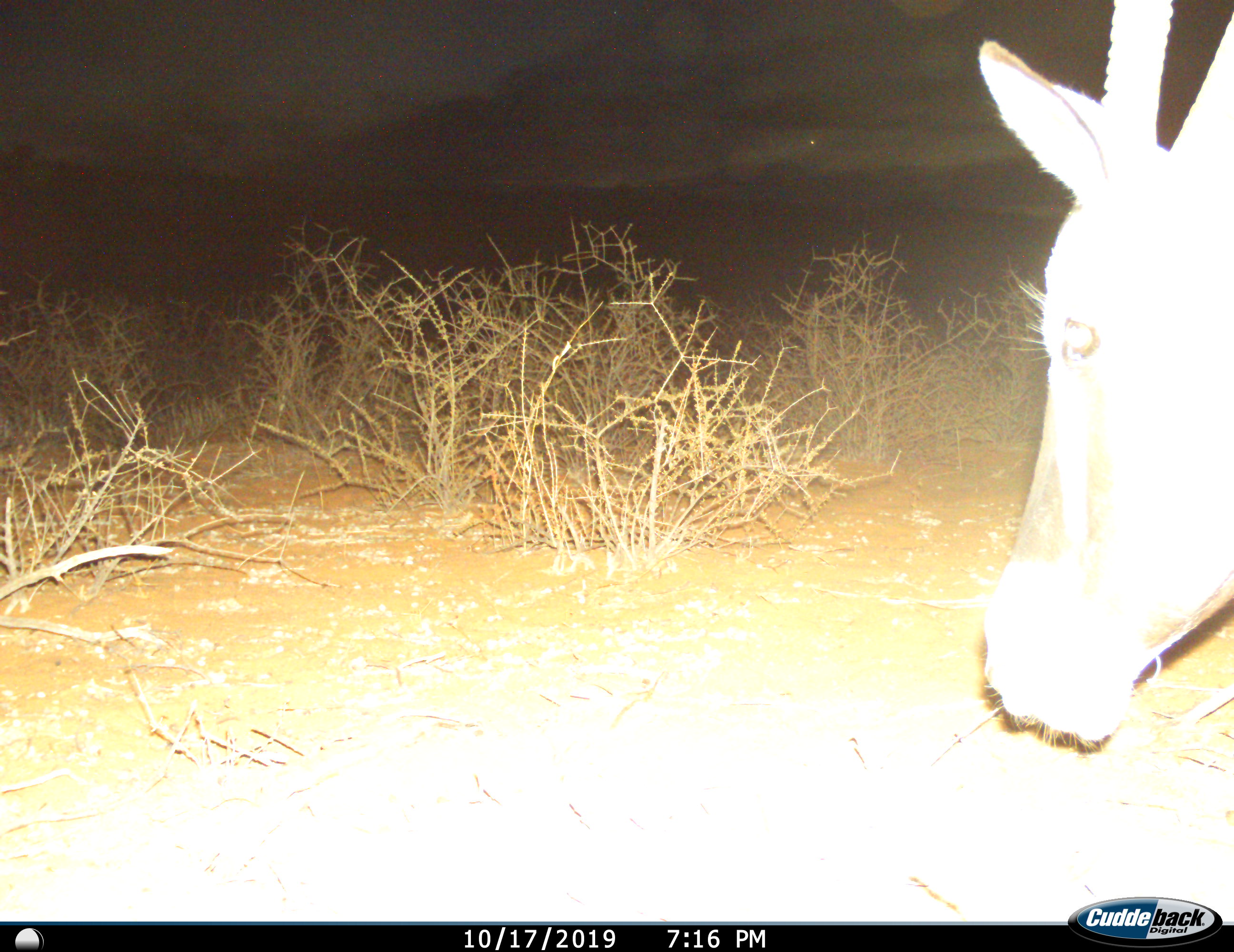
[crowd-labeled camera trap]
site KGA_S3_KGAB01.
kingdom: Animalia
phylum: Chordata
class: Mammalia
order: Artiodactyla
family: Bovidae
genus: Oryx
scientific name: Oryx gazella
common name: gemsbok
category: oryx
Oryx (gemsbok) (Oryx gazella), count 1. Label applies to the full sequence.